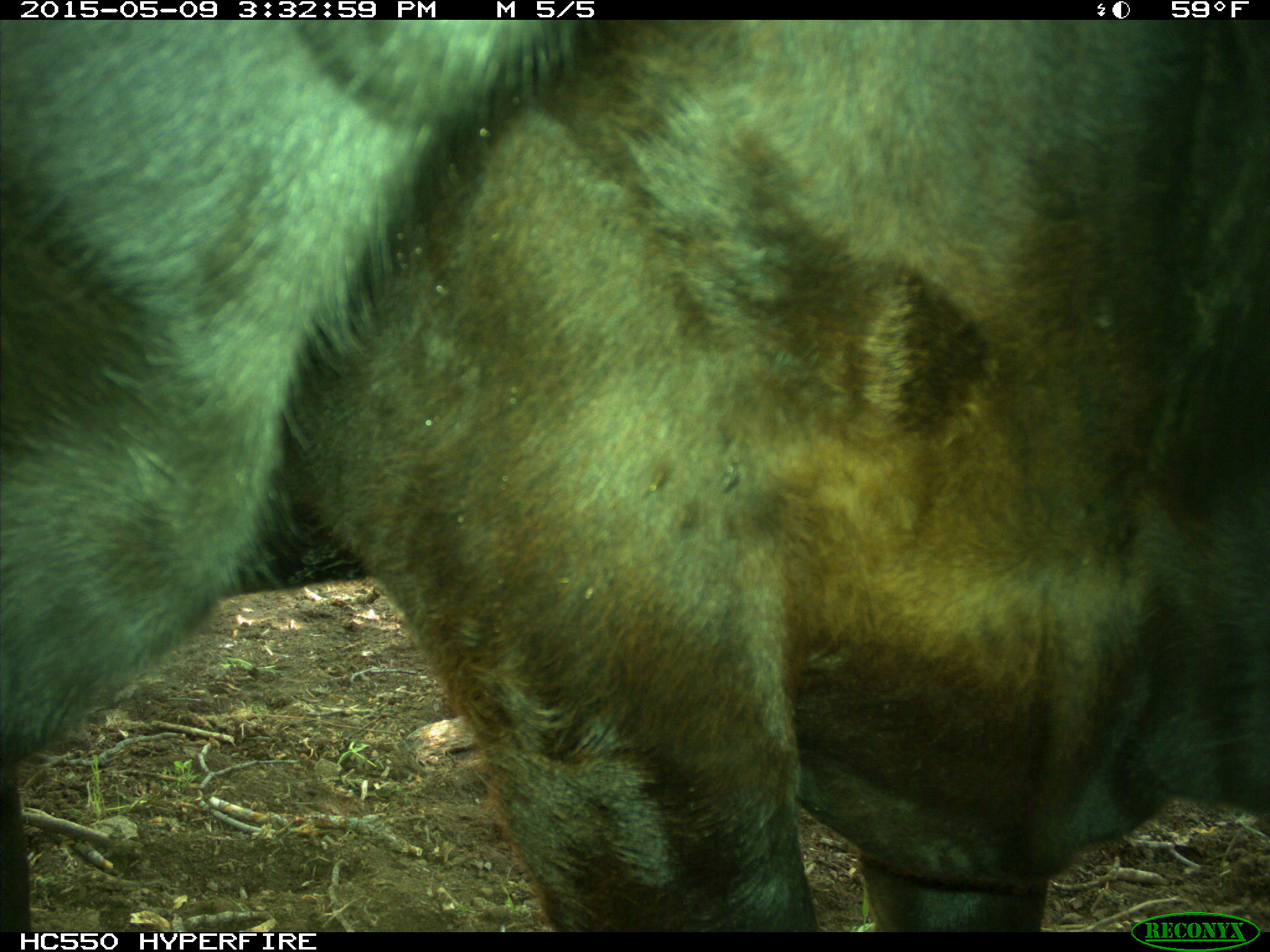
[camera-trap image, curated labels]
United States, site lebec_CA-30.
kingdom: Animalia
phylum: Chordata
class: Mammalia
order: Artiodactyla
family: Bovidae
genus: Bos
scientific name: Bos taurus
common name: domestic cow